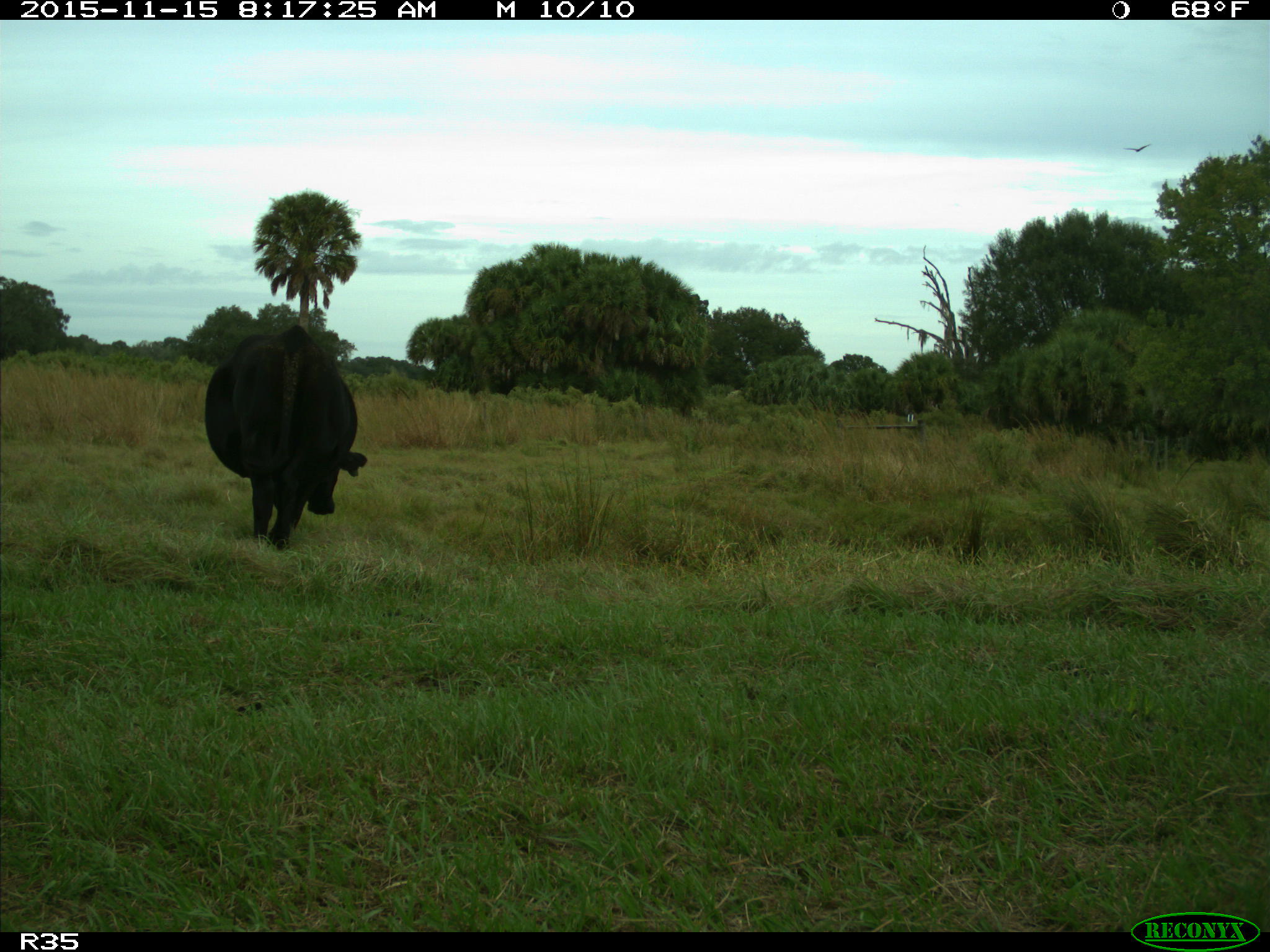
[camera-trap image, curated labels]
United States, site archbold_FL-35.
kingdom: Animalia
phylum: Chordata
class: Mammalia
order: Artiodactyla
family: Bovidae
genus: Bos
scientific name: Bos taurus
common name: domestic cow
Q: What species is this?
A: Bos taurus (domestic cow).